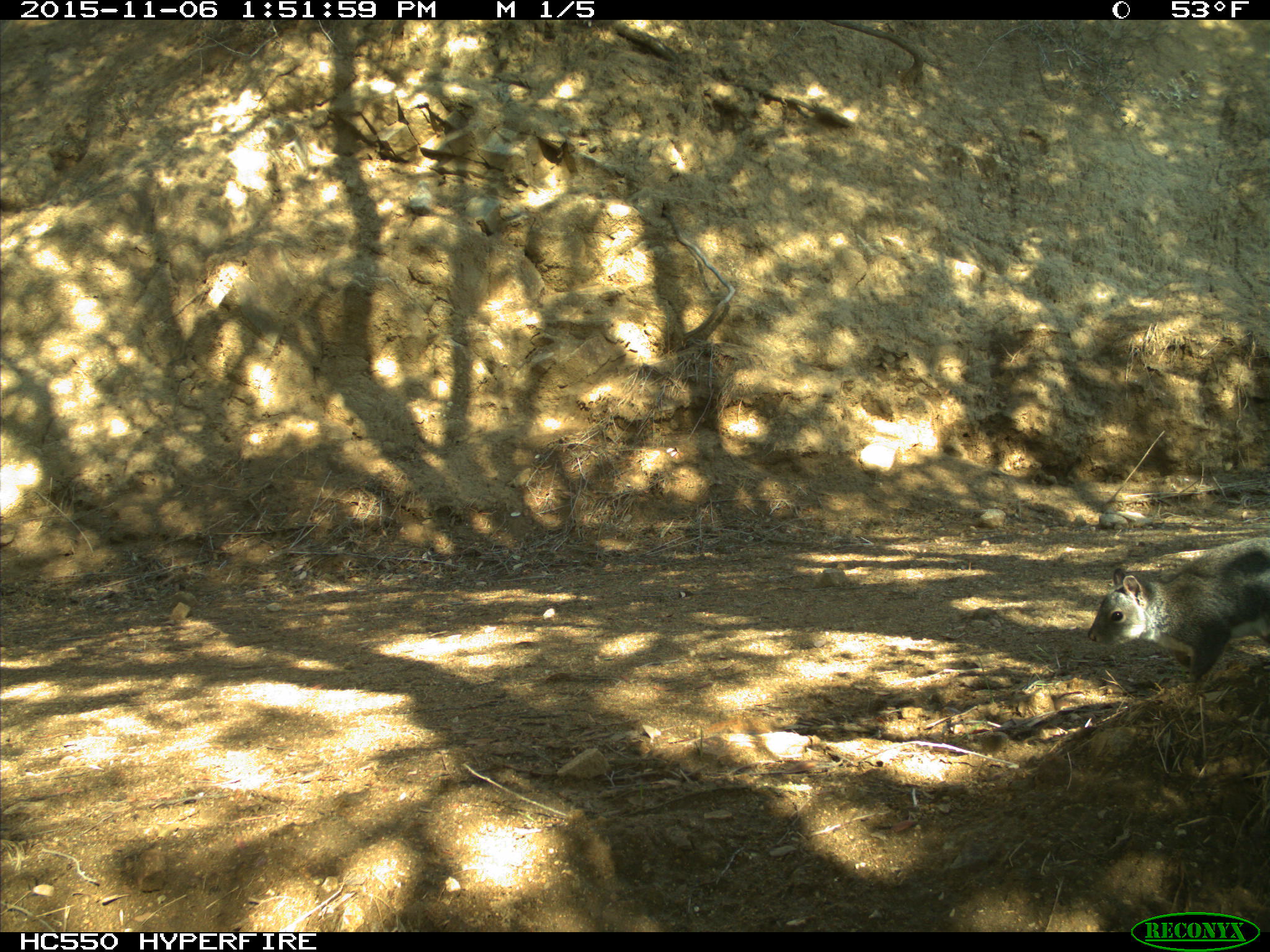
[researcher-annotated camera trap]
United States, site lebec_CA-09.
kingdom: Animalia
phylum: Chordata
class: Mammalia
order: Rodentia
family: Sciuridae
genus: Sciurus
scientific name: Sciurus carolinensis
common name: eastern gray squirrel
Sciurus carolinensis (eastern gray squirrel).